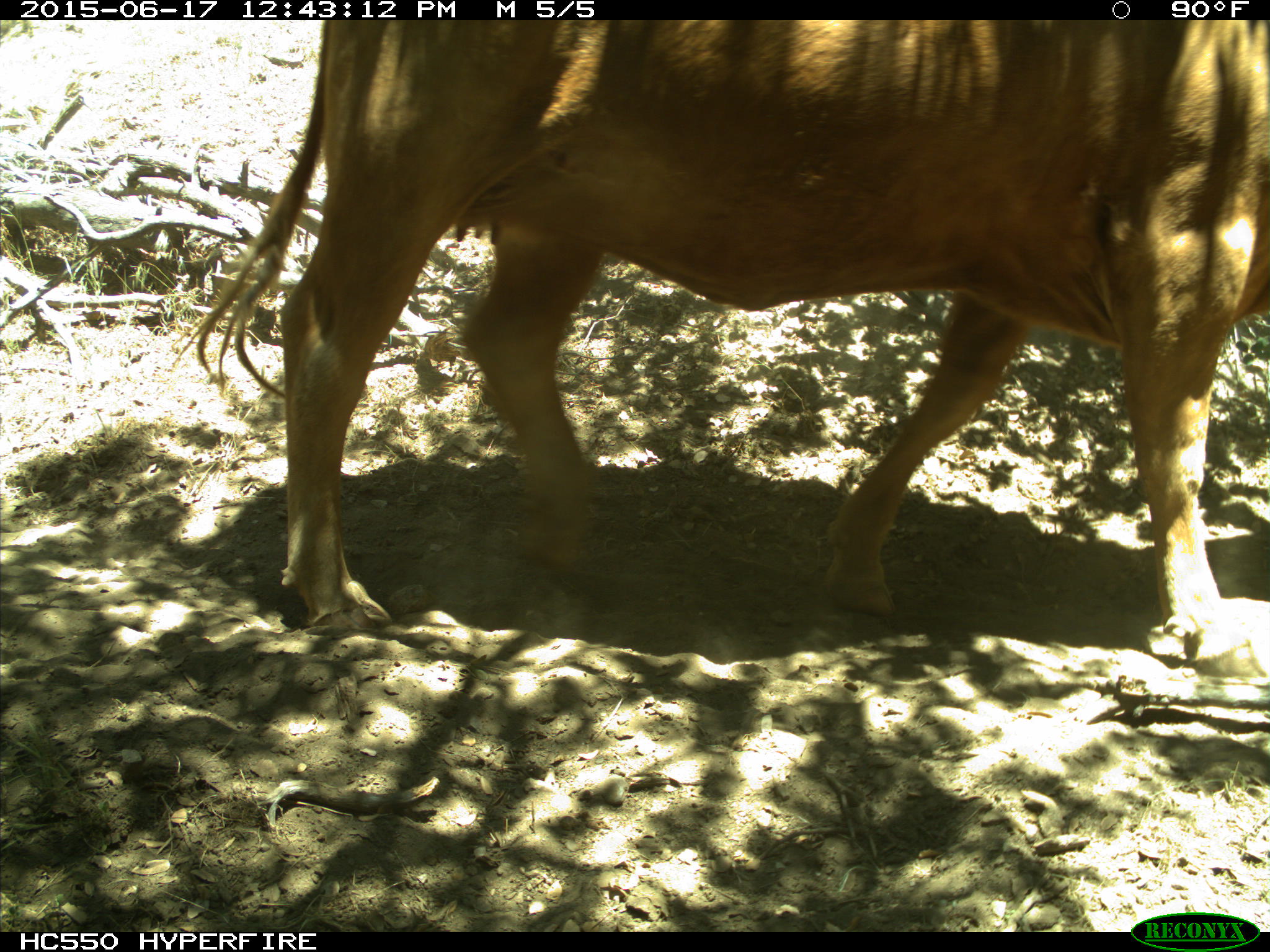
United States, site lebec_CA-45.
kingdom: Animalia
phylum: Chordata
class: Mammalia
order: Artiodactyla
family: Bovidae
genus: Bos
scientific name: Bos taurus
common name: domestic cow